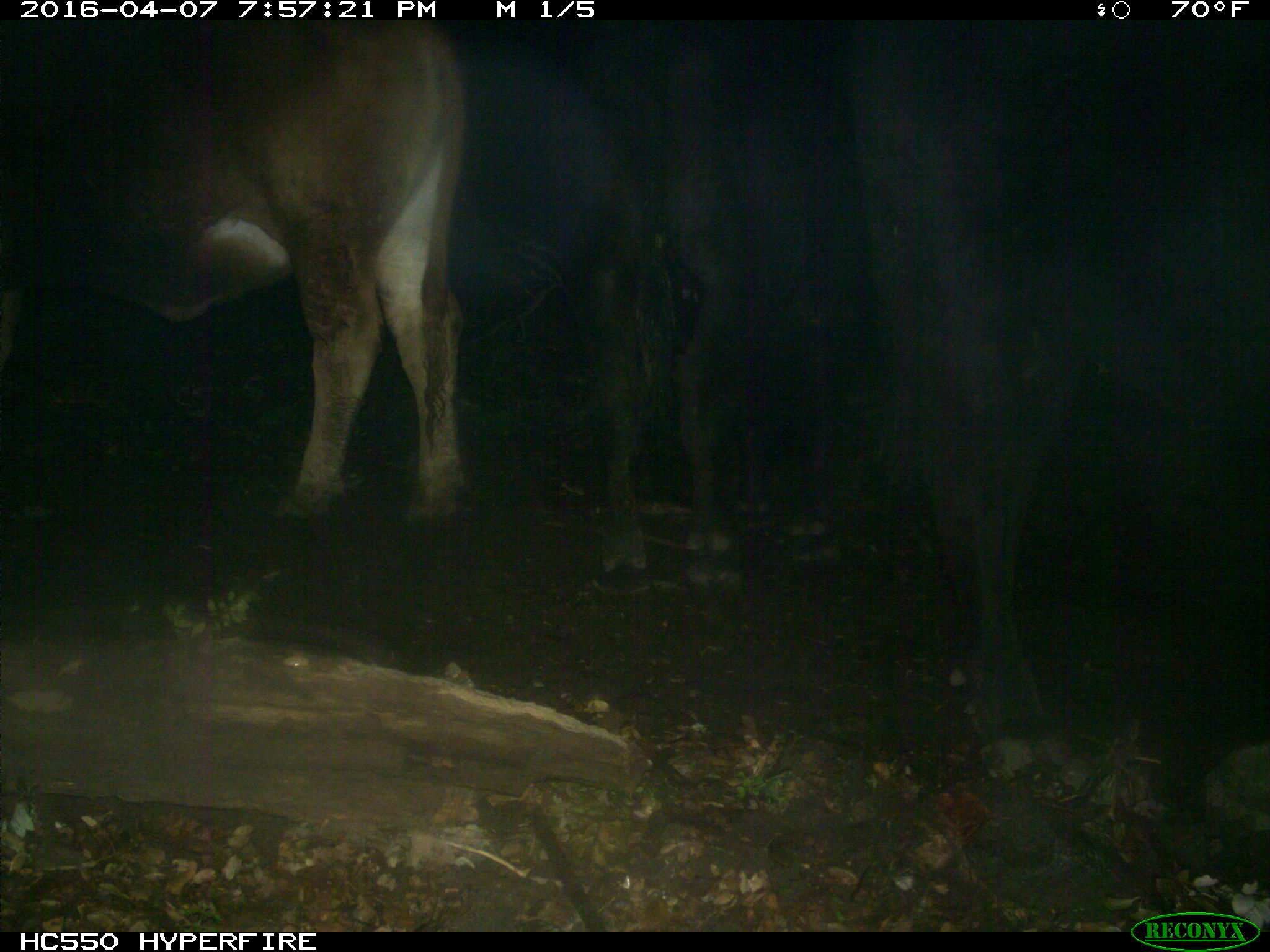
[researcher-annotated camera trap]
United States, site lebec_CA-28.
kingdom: Animalia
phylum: Chordata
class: Mammalia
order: Artiodactyla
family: Bovidae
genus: Bos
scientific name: Bos taurus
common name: domestic cow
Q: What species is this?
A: Bos taurus (domestic cow).